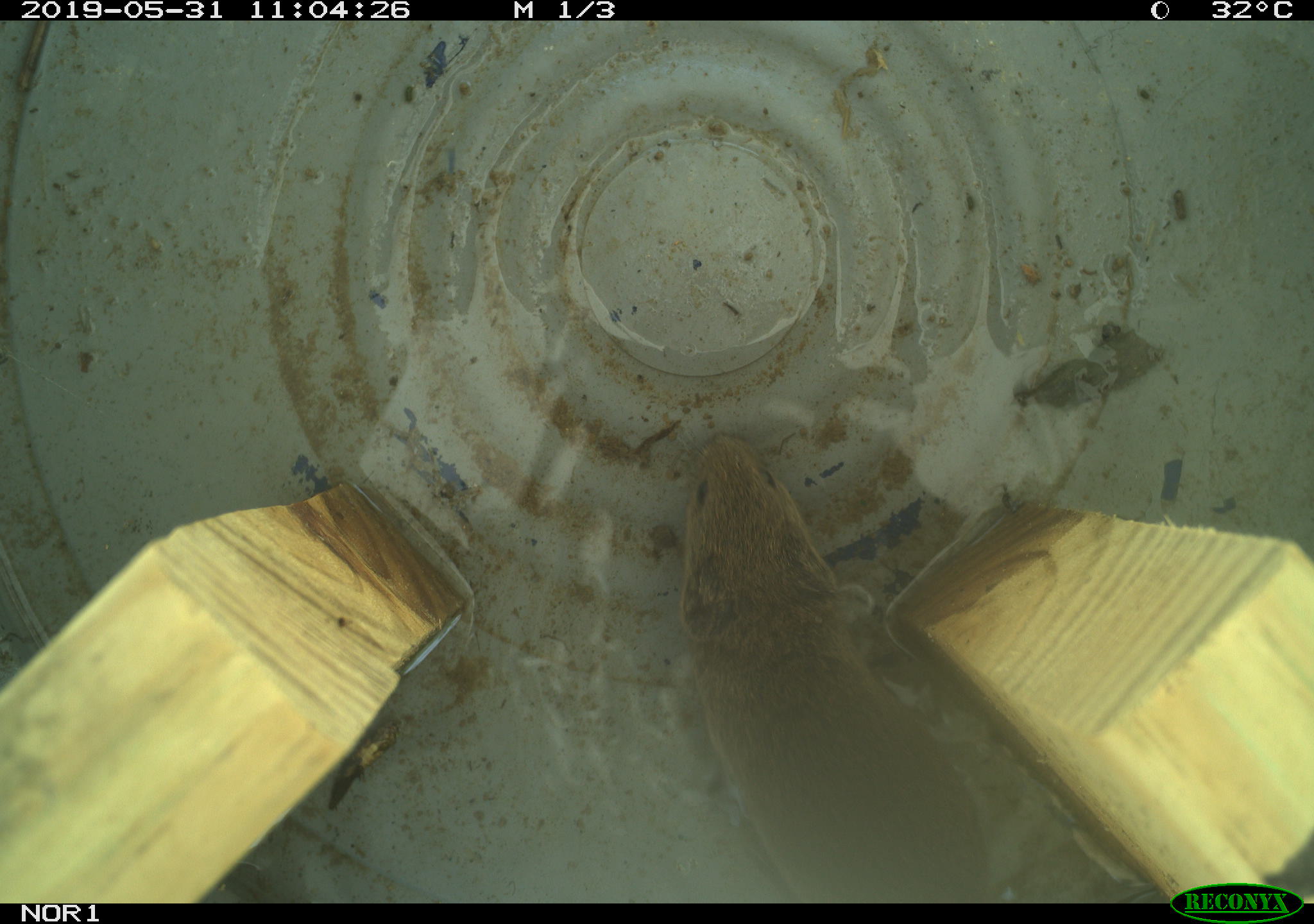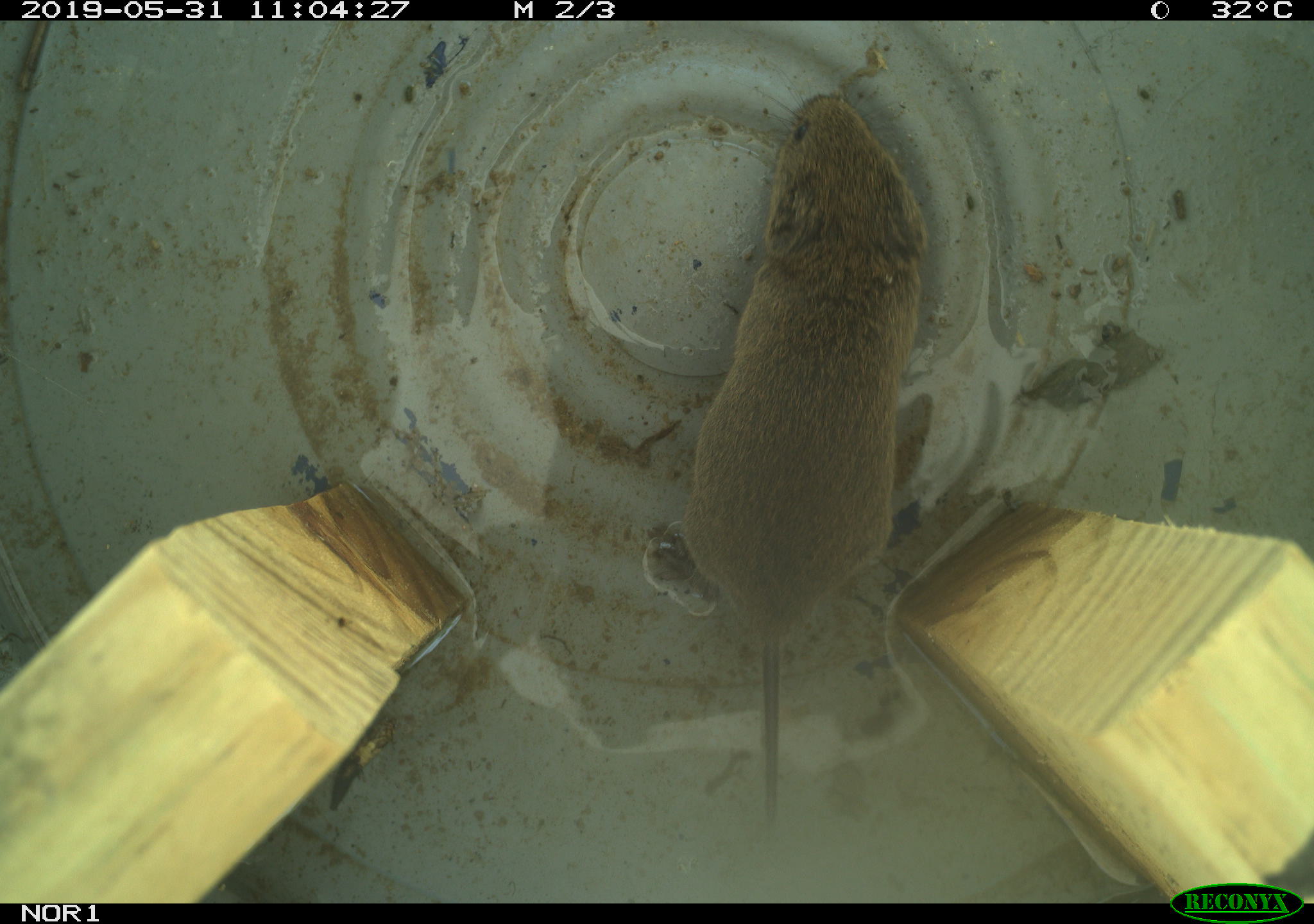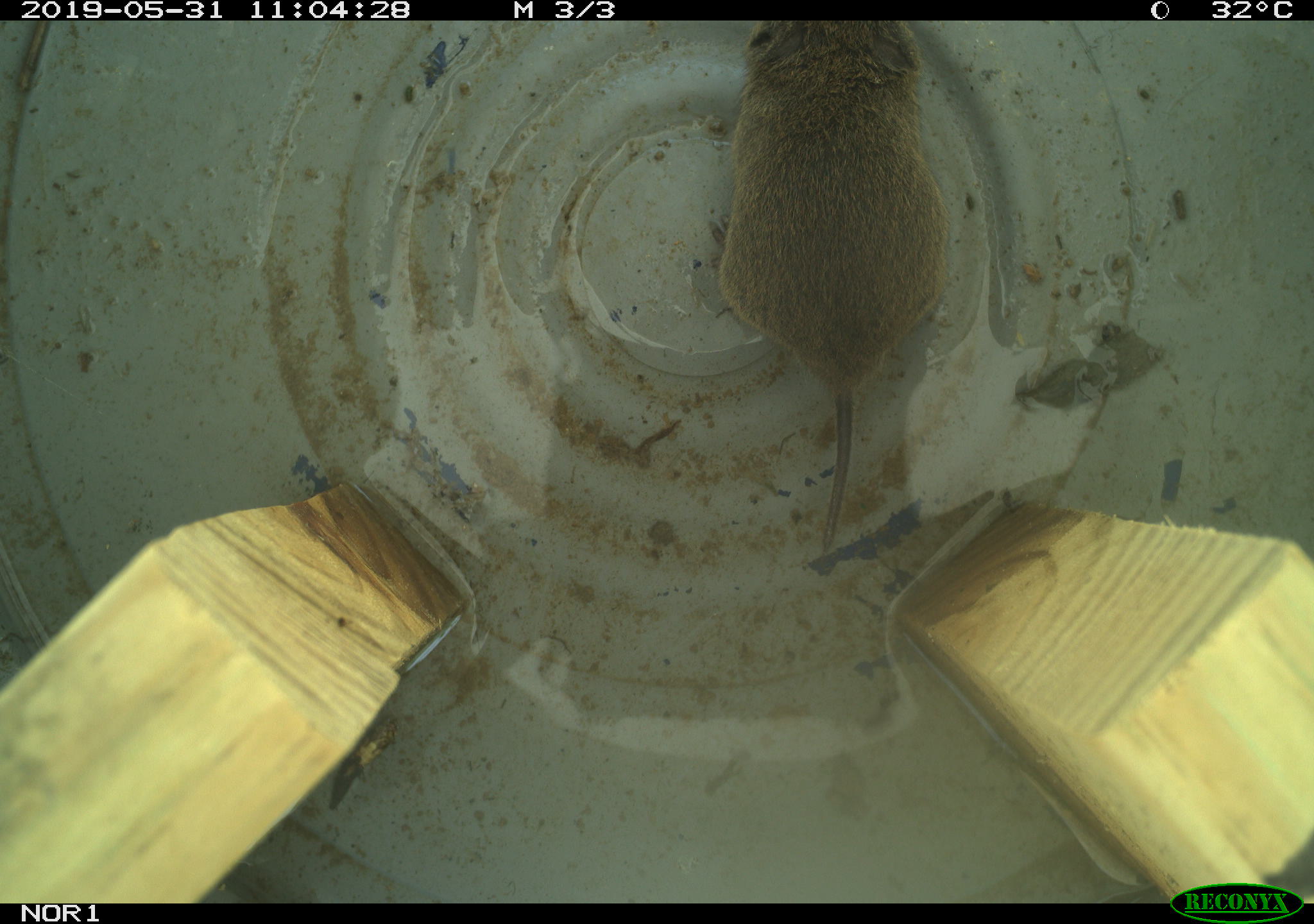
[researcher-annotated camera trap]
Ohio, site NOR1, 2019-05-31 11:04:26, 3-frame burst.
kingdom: Animalia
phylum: Chordata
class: Mammalia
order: Rodentia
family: Cricetidae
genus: Microtus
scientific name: Microtus pennsylvanicus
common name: meadow vole